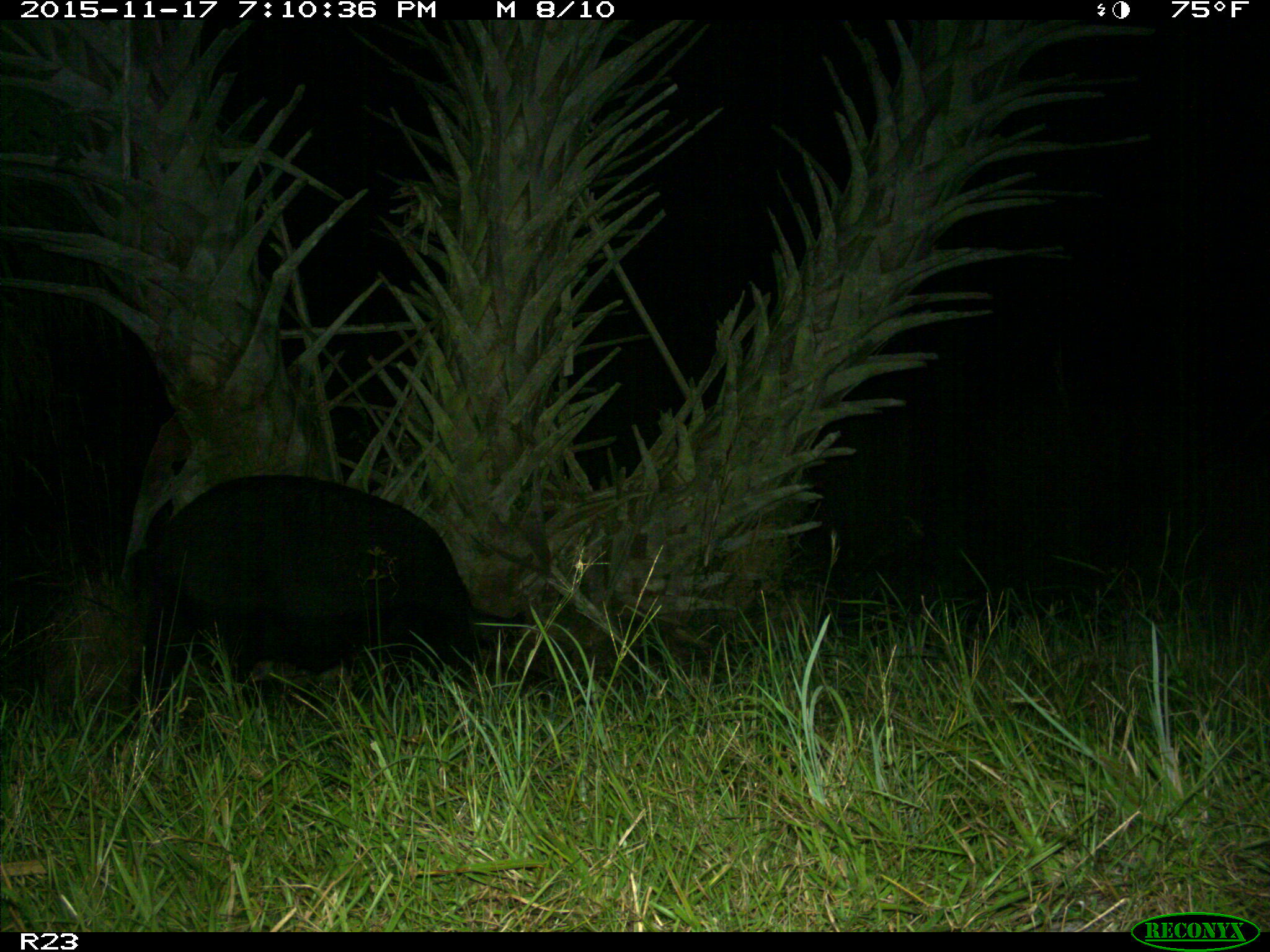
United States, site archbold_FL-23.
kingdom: Animalia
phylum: Chordata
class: Mammalia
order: Artiodactyla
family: Suidae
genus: Sus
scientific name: Sus scrofa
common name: wild boar